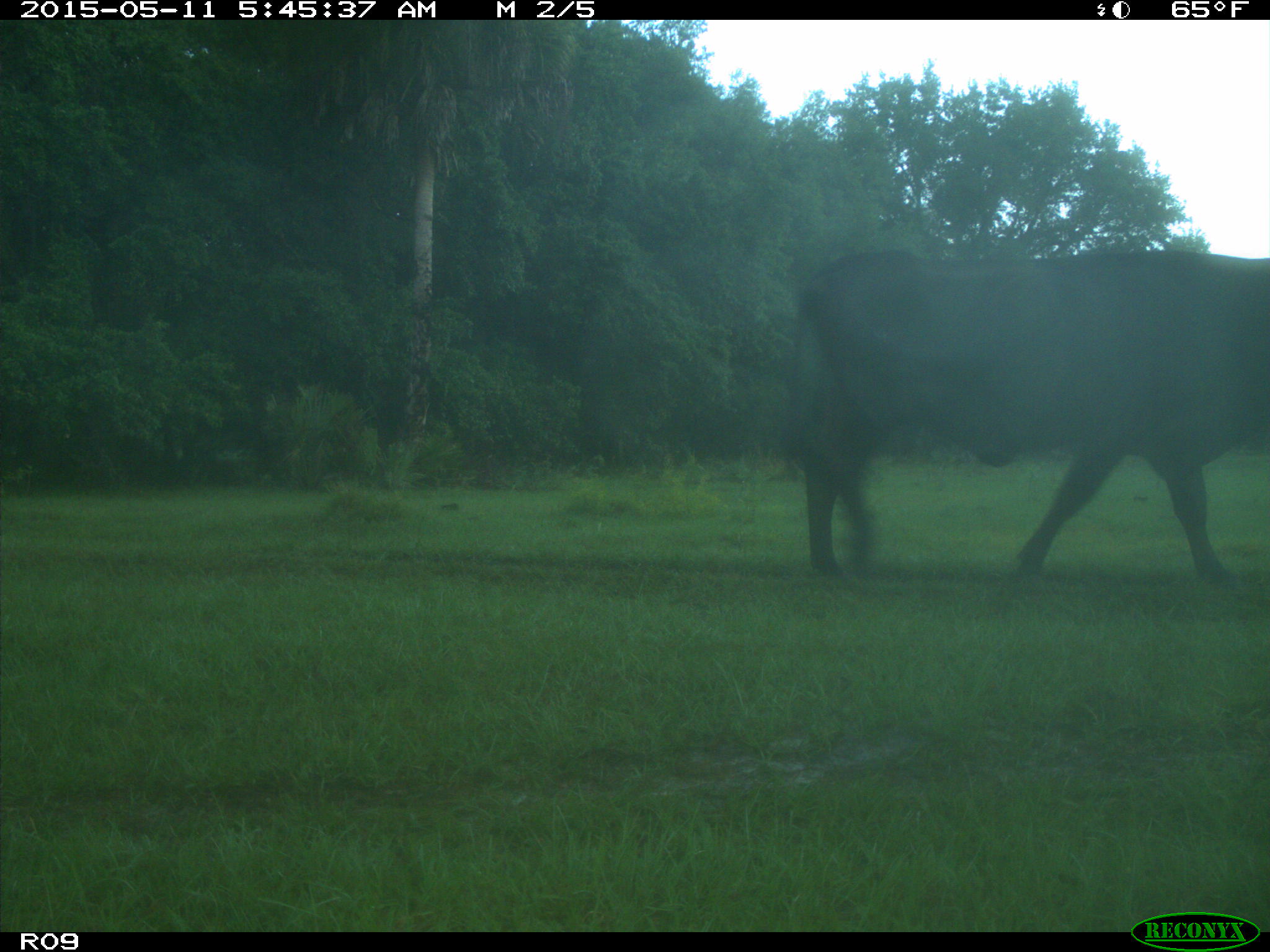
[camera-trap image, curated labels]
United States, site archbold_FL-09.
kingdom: Animalia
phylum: Chordata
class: Mammalia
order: Artiodactyla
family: Bovidae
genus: Bos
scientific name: Bos taurus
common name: domestic cow